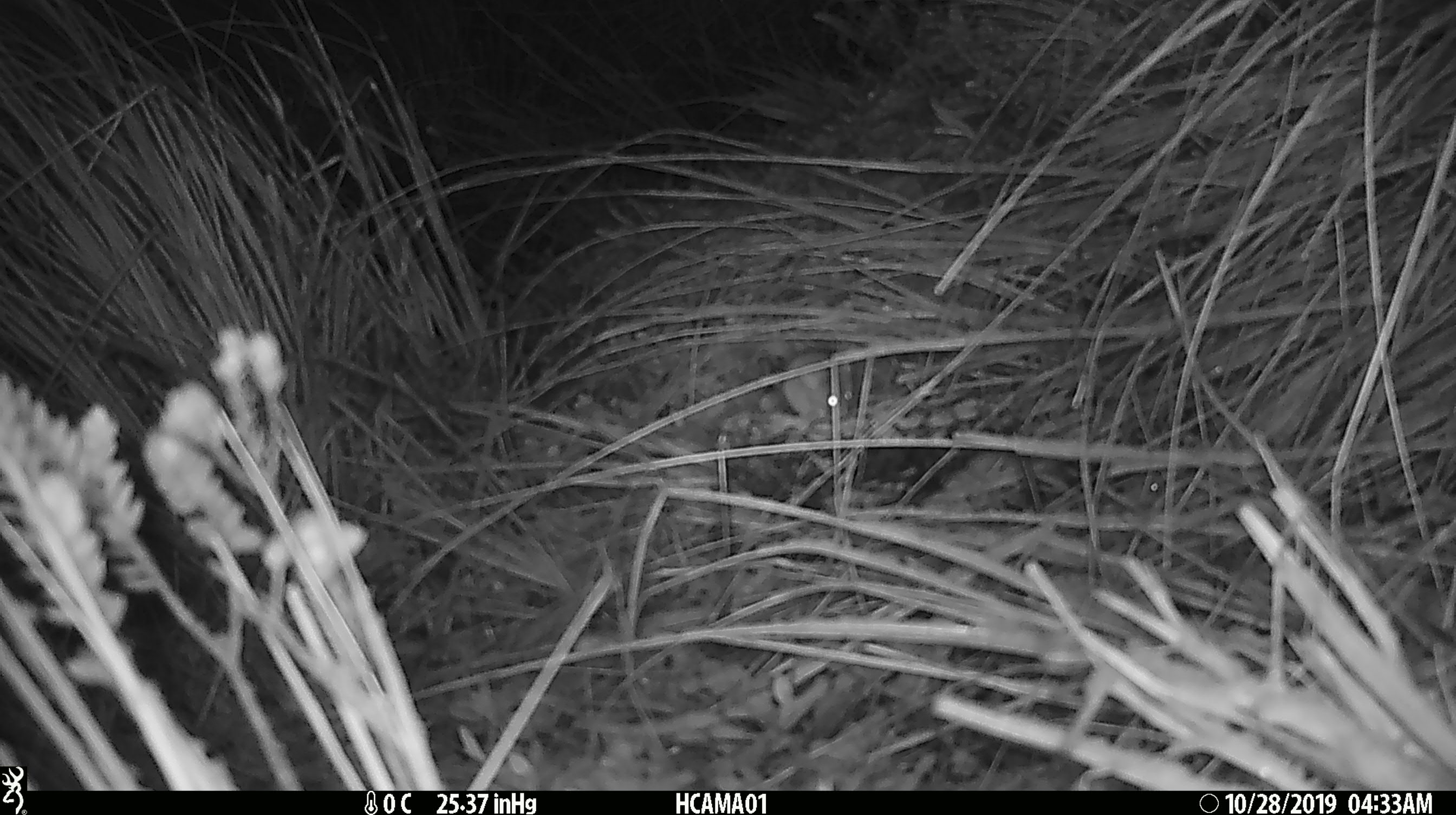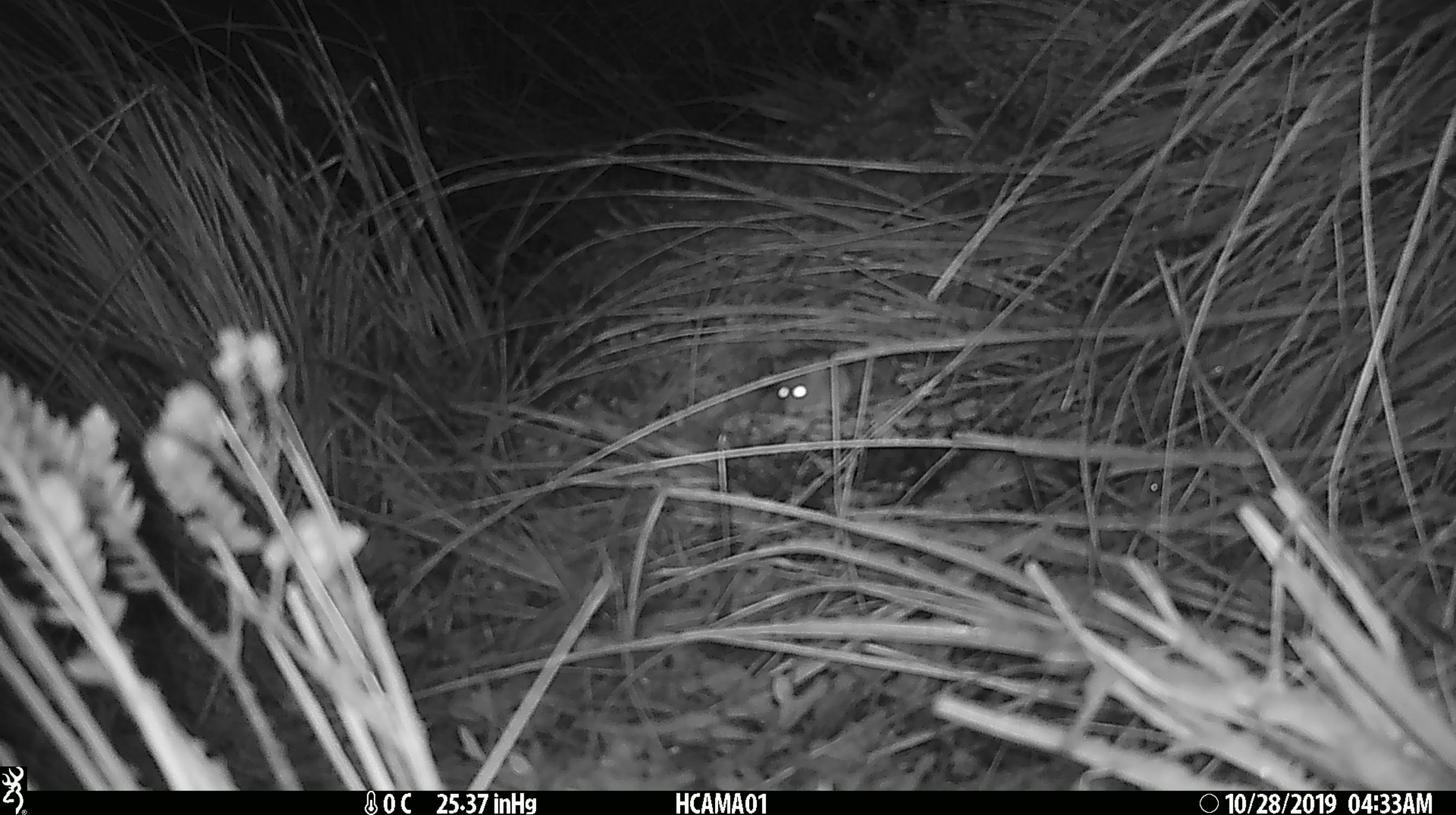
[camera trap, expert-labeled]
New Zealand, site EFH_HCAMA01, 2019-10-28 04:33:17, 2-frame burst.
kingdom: Animalia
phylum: Chordata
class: Mammalia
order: Rodentia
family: Muridae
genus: Mus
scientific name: Mus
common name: mouse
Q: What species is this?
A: Mouse (Mus).